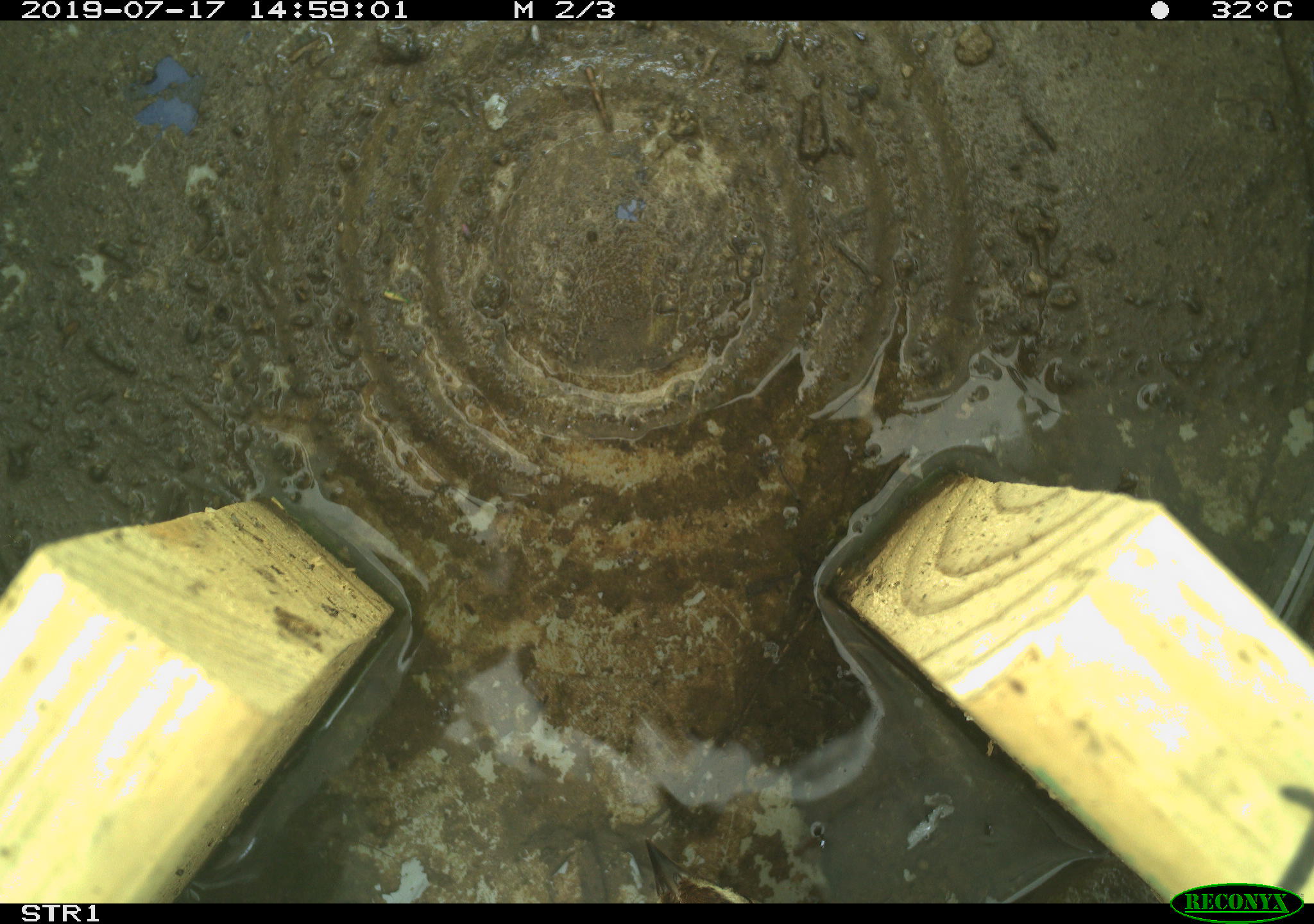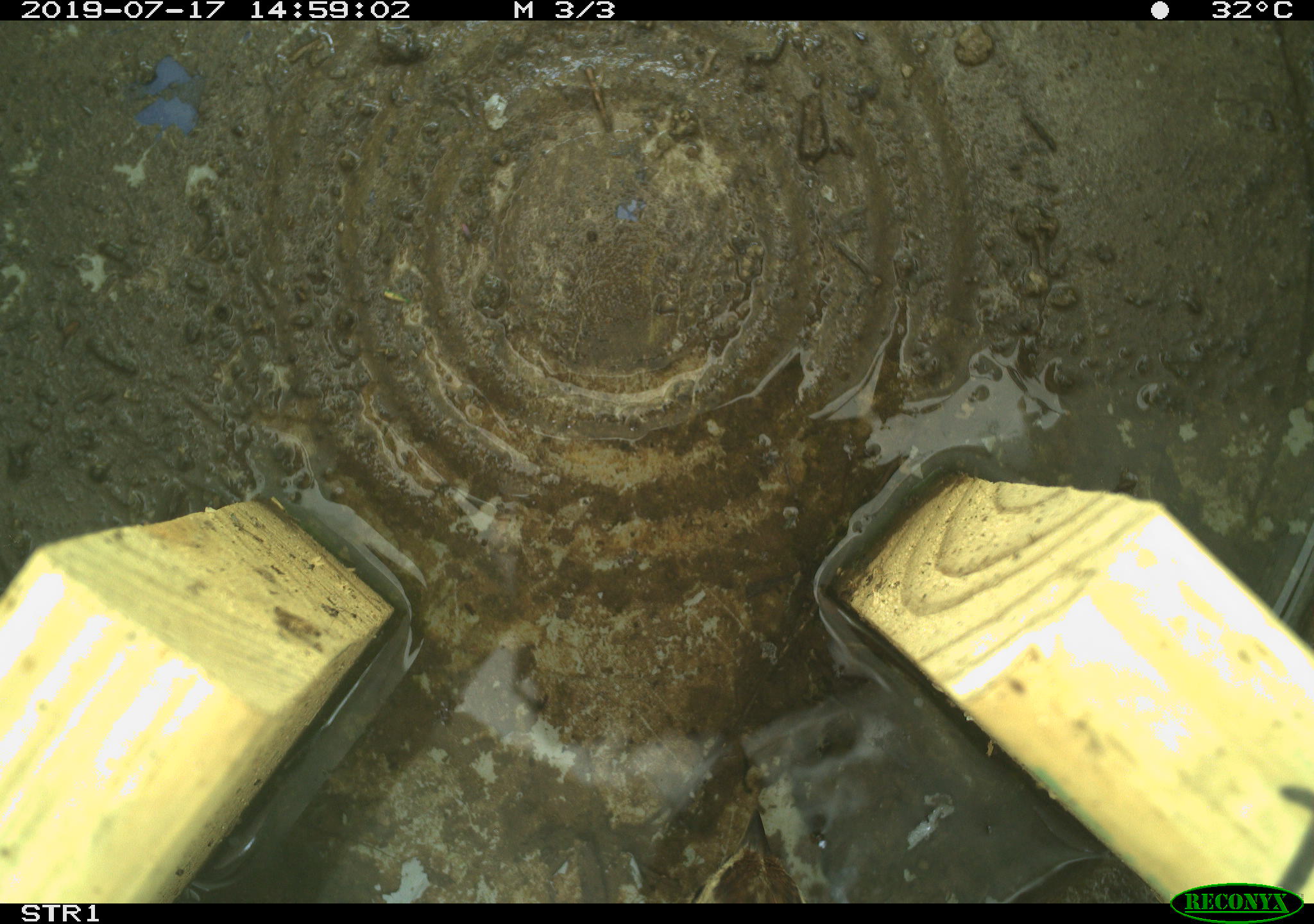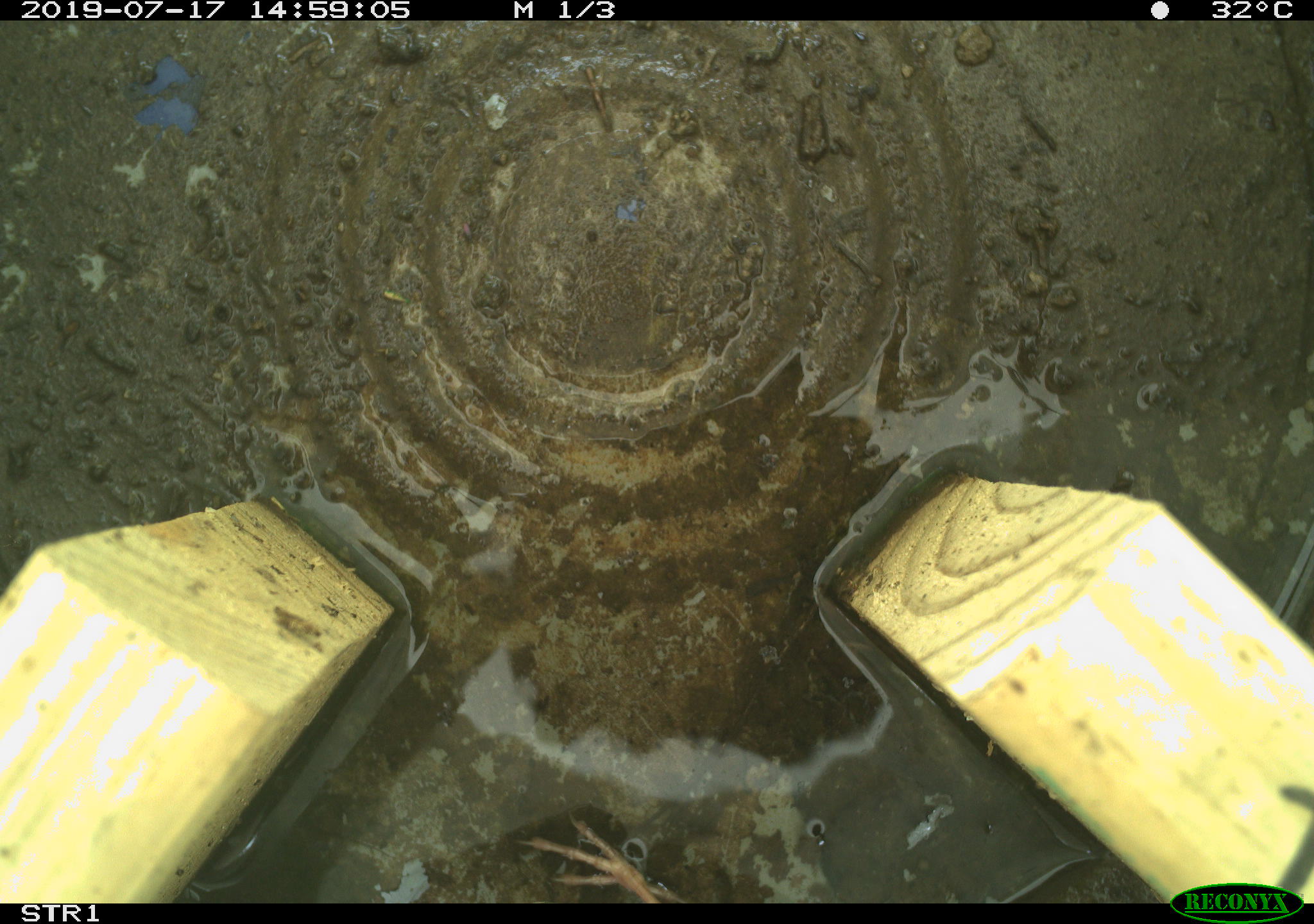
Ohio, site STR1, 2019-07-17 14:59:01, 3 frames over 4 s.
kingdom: Animalia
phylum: Chordata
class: Aves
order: Passeriformes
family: Passerellidae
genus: Melospiza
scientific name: Melospiza melodia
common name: song sparrow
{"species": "song sparrow (Melospiza melodia)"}